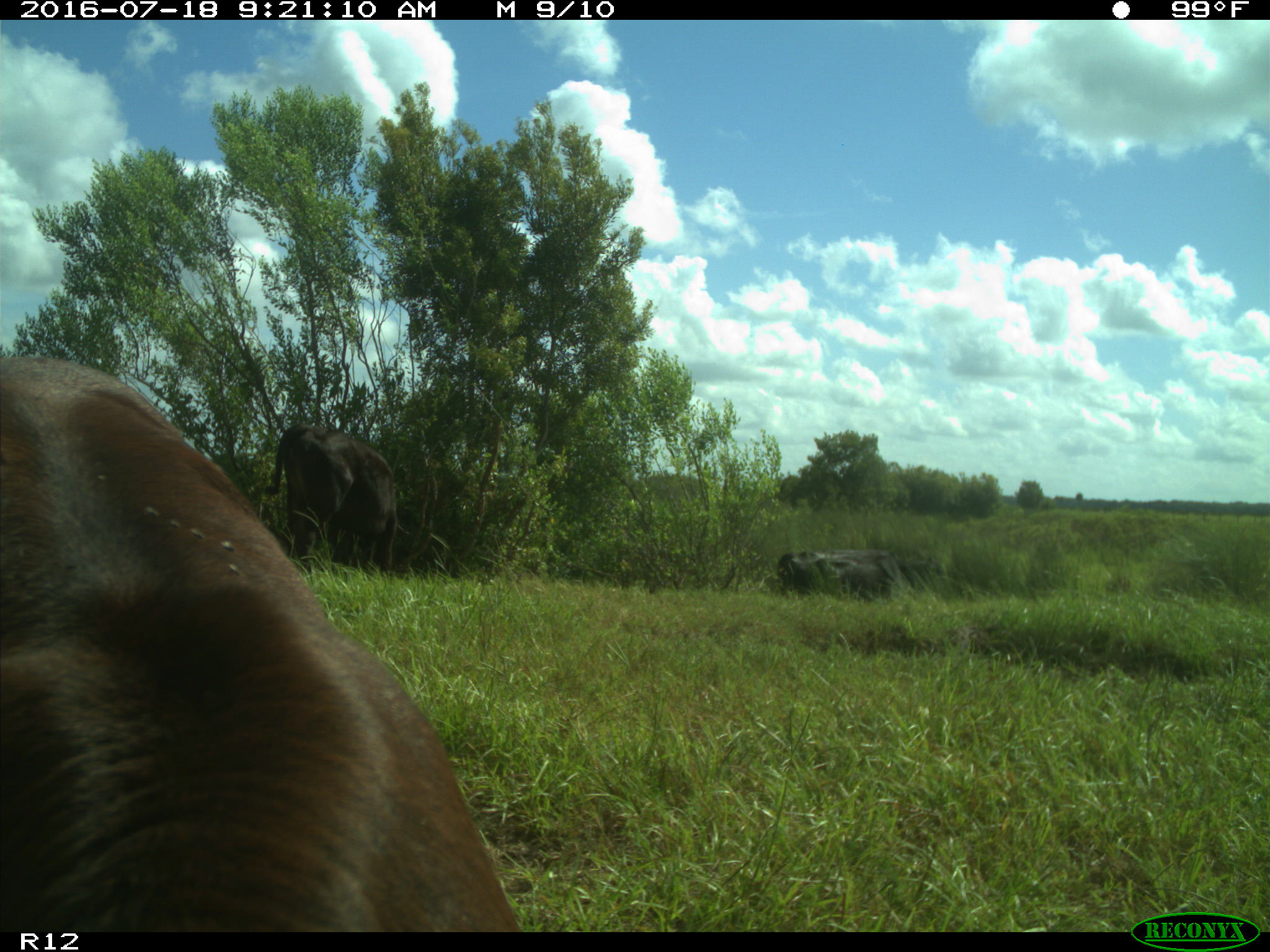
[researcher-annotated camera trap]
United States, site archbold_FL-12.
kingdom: Animalia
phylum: Chordata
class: Mammalia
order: Artiodactyla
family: Bovidae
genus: Bos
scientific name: Bos taurus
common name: domestic cow